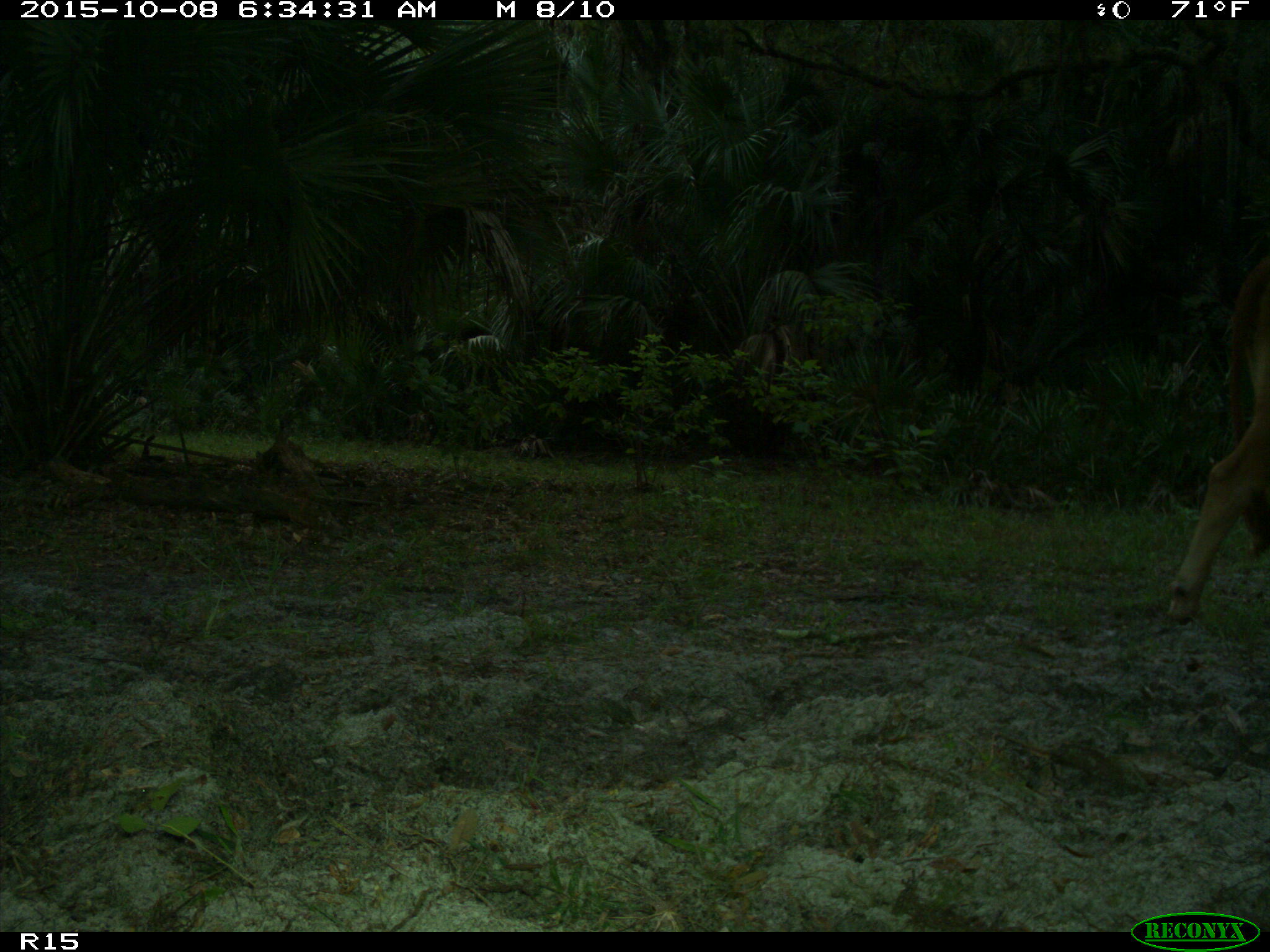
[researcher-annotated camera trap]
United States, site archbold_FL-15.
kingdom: Animalia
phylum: Chordata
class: Mammalia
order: Artiodactyla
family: Bovidae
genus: Bos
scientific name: Bos taurus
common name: domestic cow